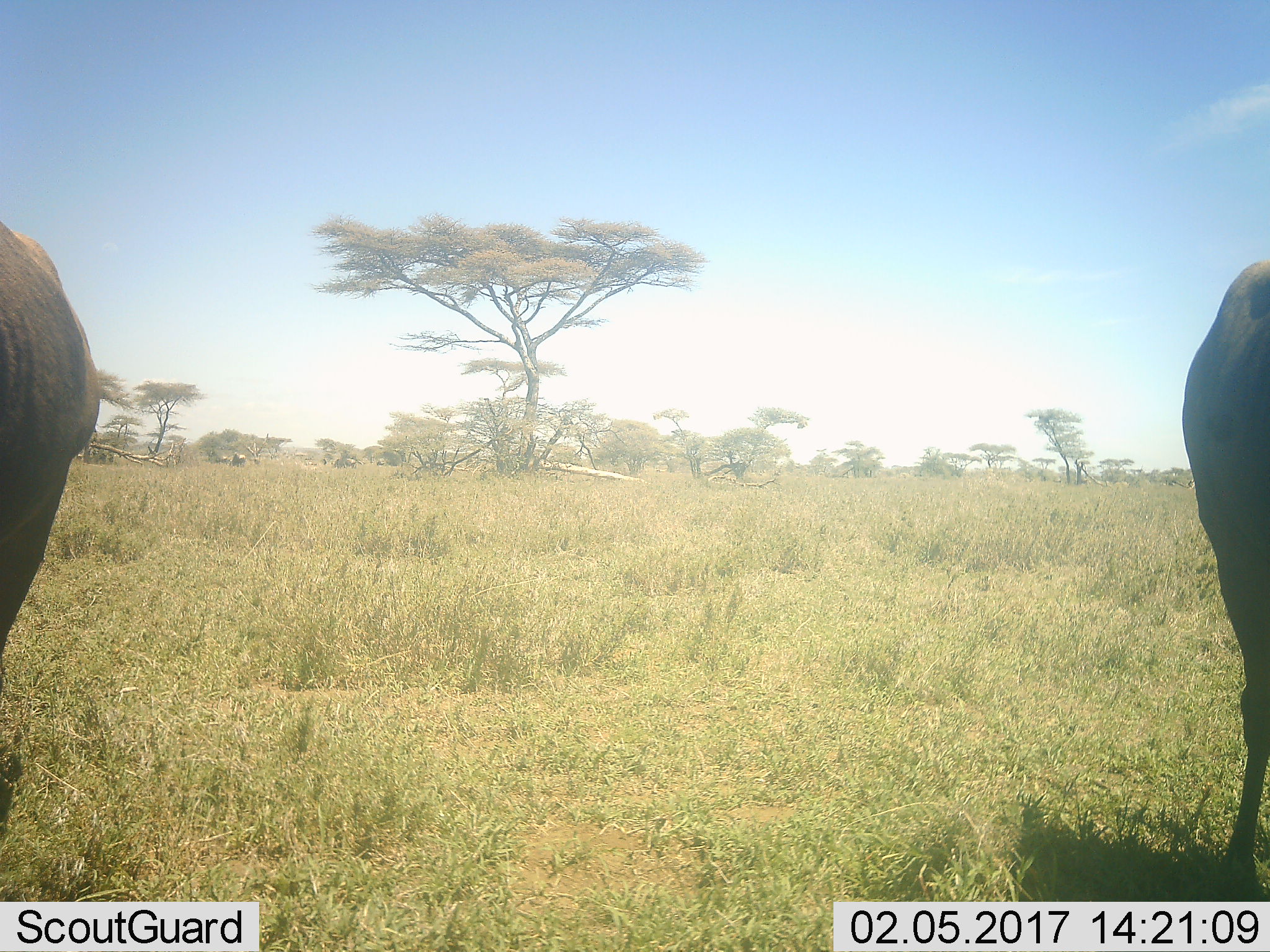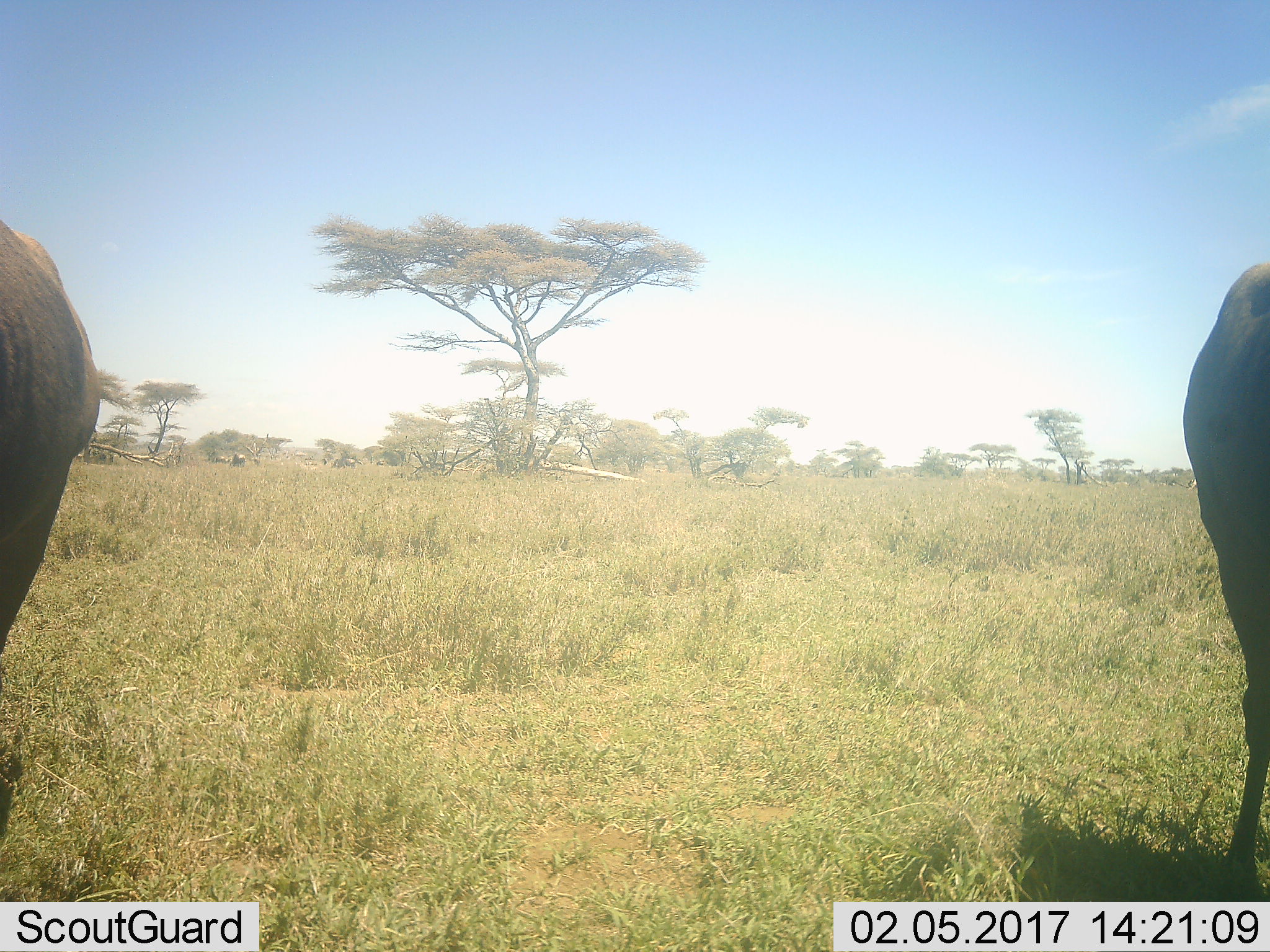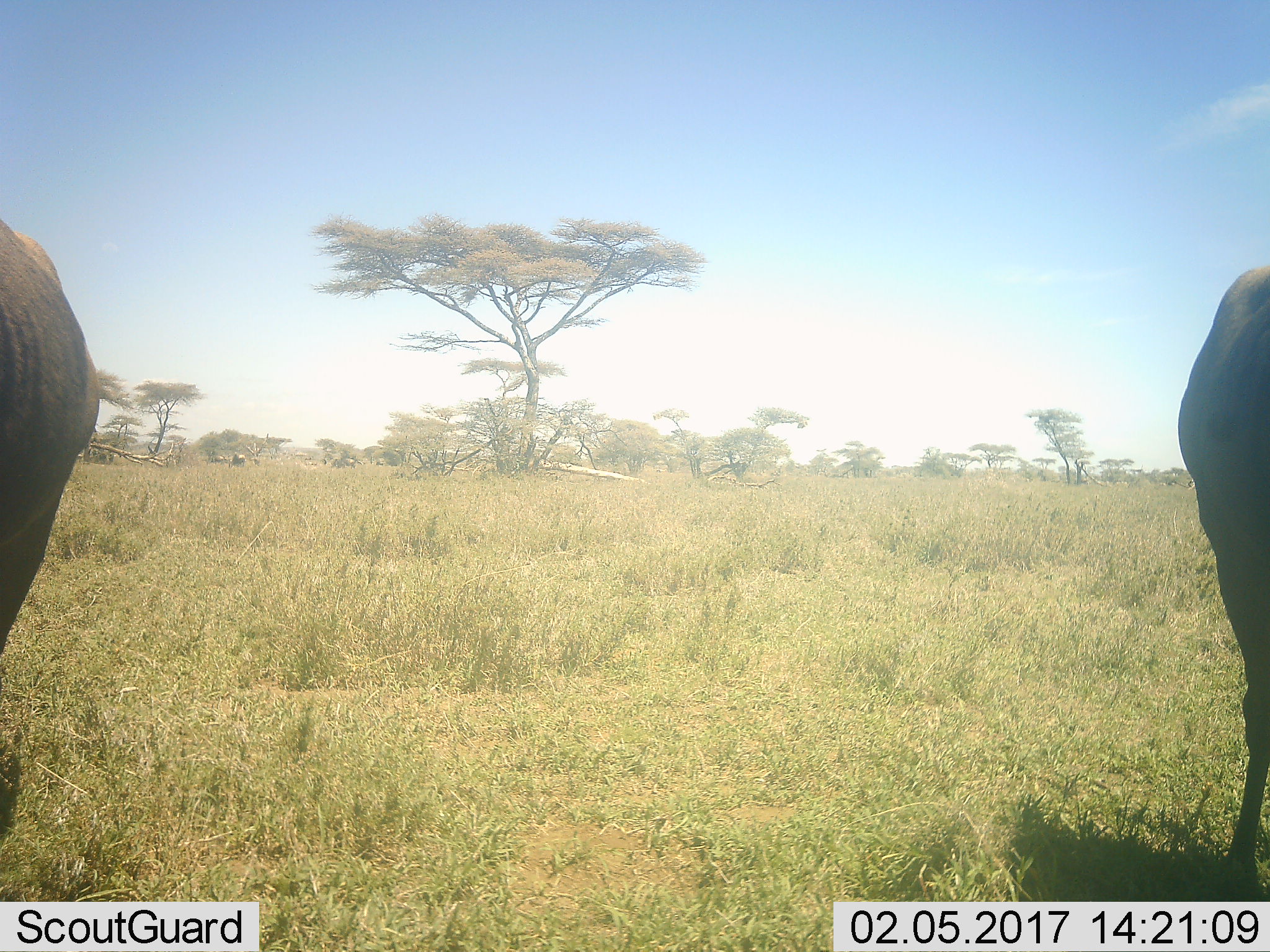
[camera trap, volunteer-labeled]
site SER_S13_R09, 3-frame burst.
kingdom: Animalia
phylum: Chordata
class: Mammalia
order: Artiodactyla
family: Bovidae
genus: Connochaetes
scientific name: Connochaetes taurinus taurinus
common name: blue wildebeest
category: wildebeestblue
Wildebeestblue (blue wildebeest) (Connochaetes taurinus taurinus), count 2. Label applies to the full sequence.